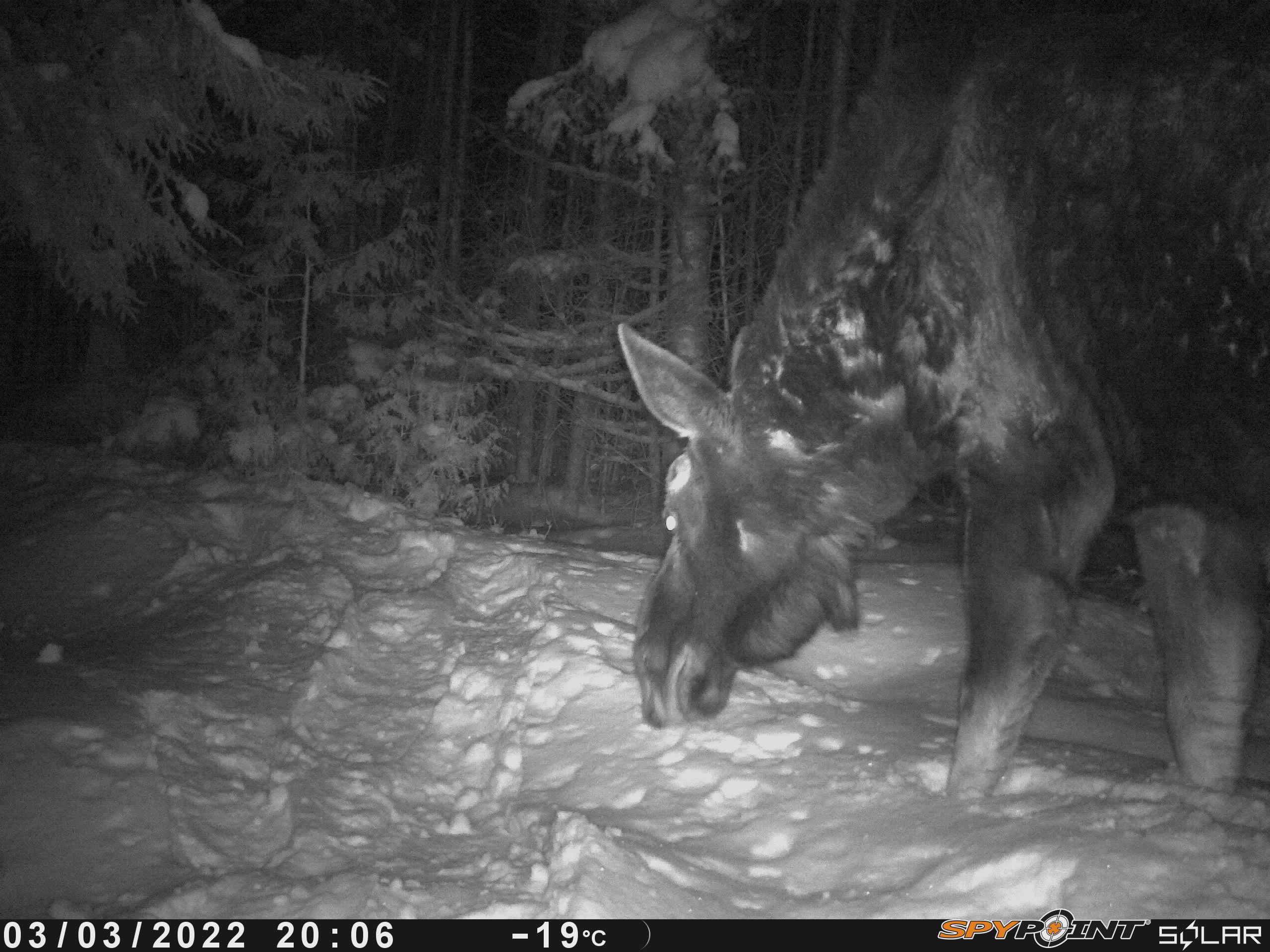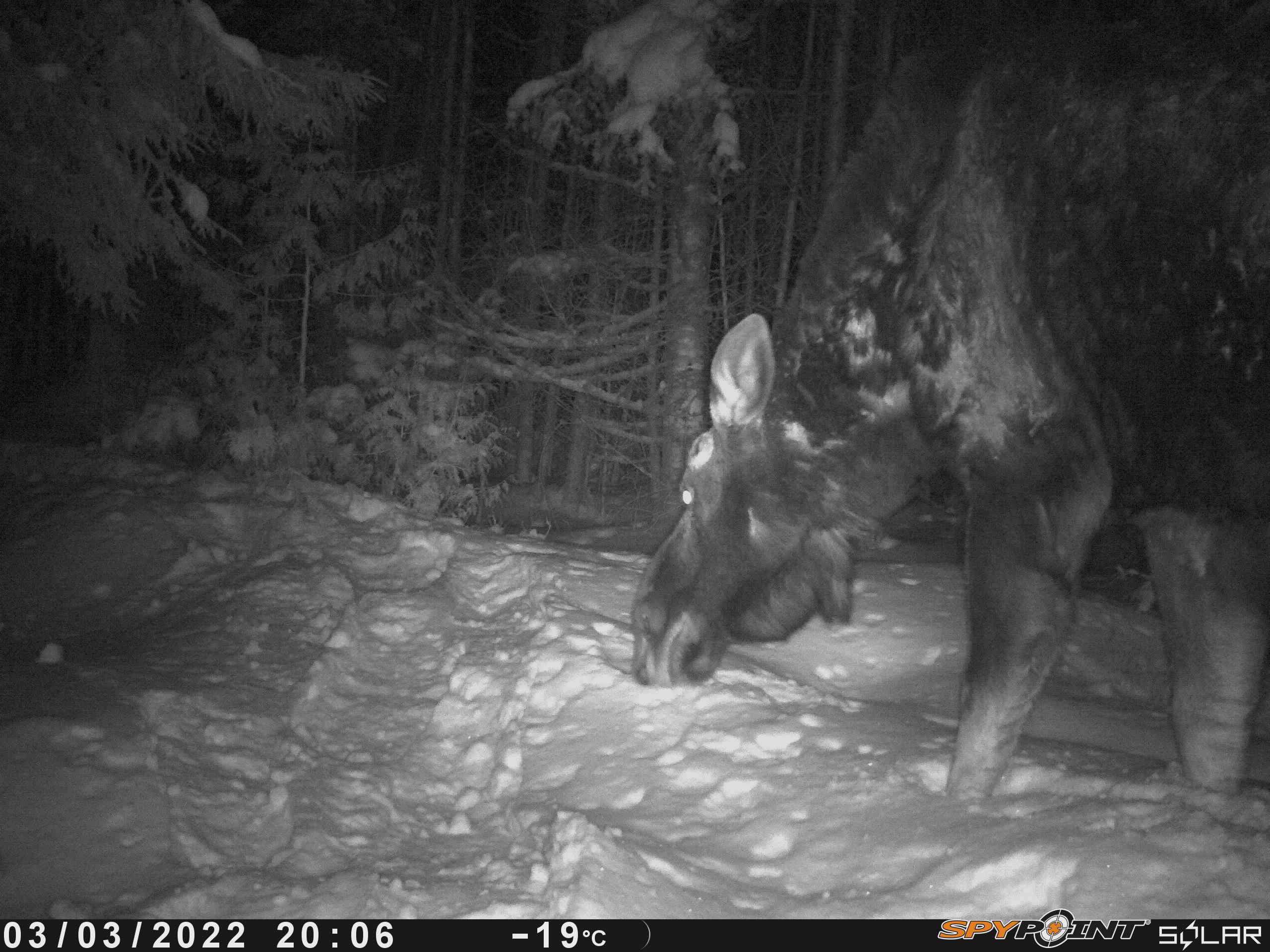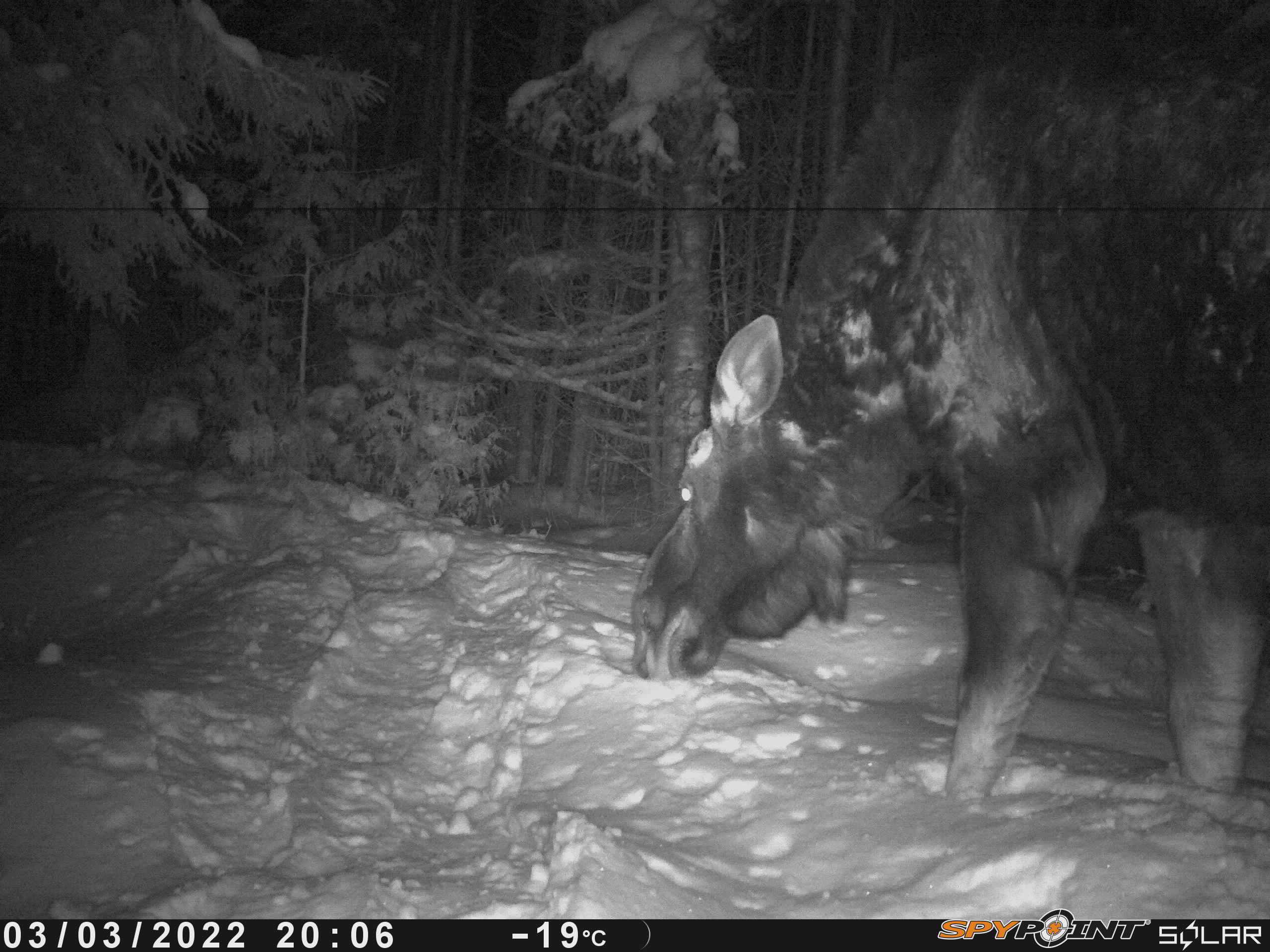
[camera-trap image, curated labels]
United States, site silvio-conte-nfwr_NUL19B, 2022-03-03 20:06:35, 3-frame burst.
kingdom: Animalia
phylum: Chordata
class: Mammalia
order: Artiodactyla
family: Cervidae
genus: Alces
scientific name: Alces alces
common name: moose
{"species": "moose (Alces alces)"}